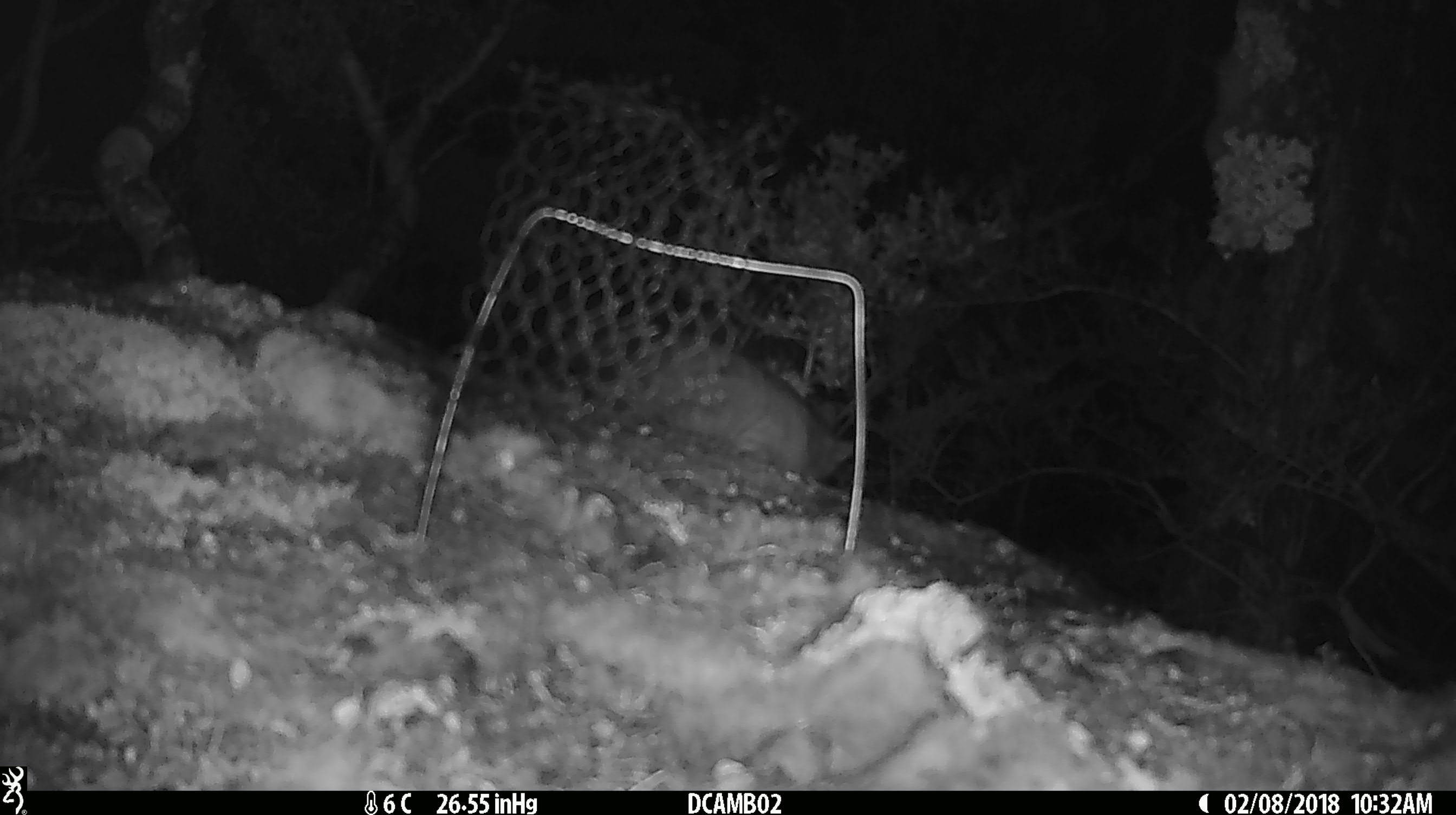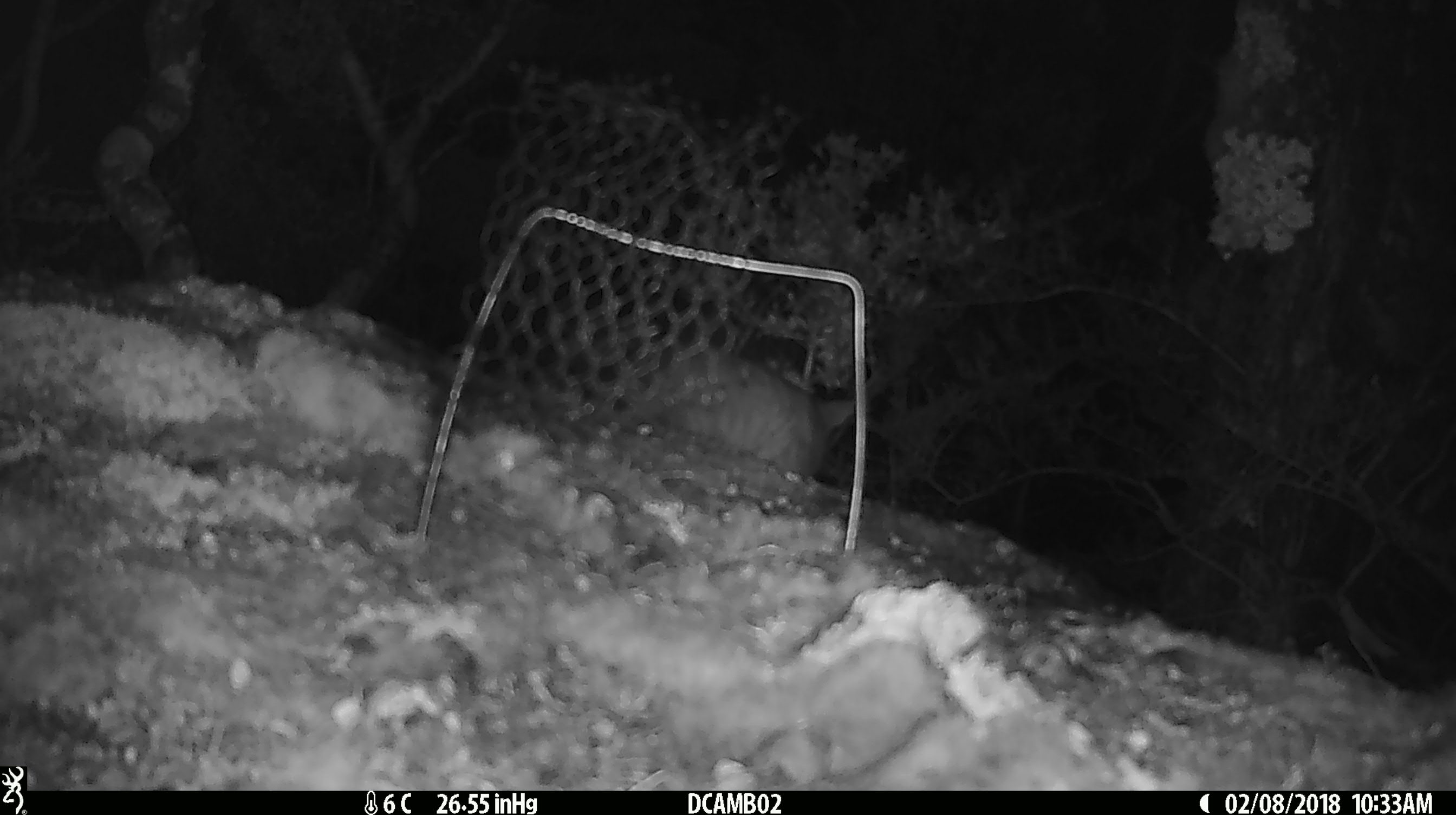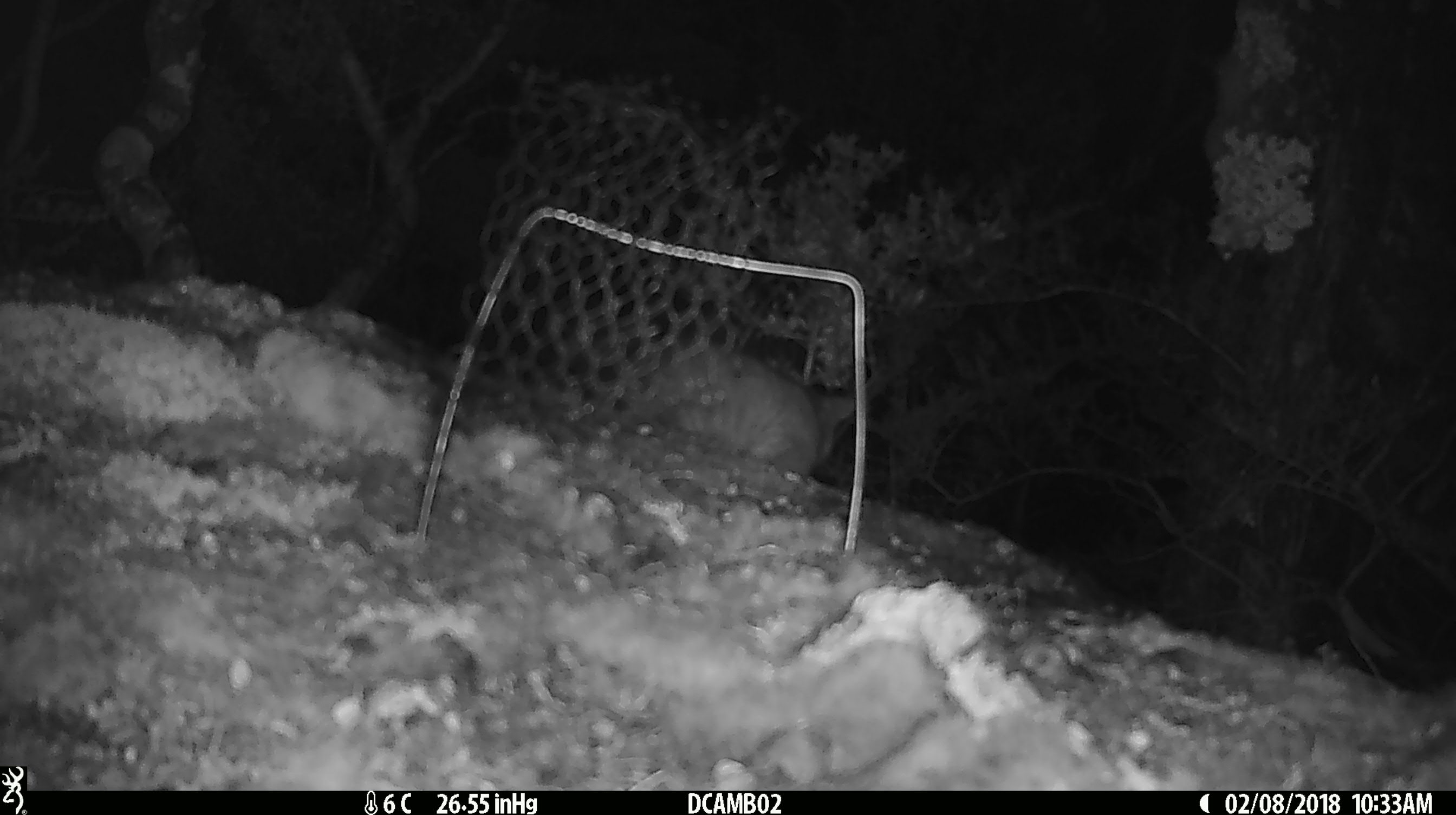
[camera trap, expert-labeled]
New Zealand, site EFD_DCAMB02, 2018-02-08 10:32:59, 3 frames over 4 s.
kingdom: Animalia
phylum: Chordata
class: Mammalia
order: Diprotodontia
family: Phalangeridae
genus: Trichosurus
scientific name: Trichosurus vulpecula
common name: common brushtail possum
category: possum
Possum (common brushtail possum) (Trichosurus vulpecula).